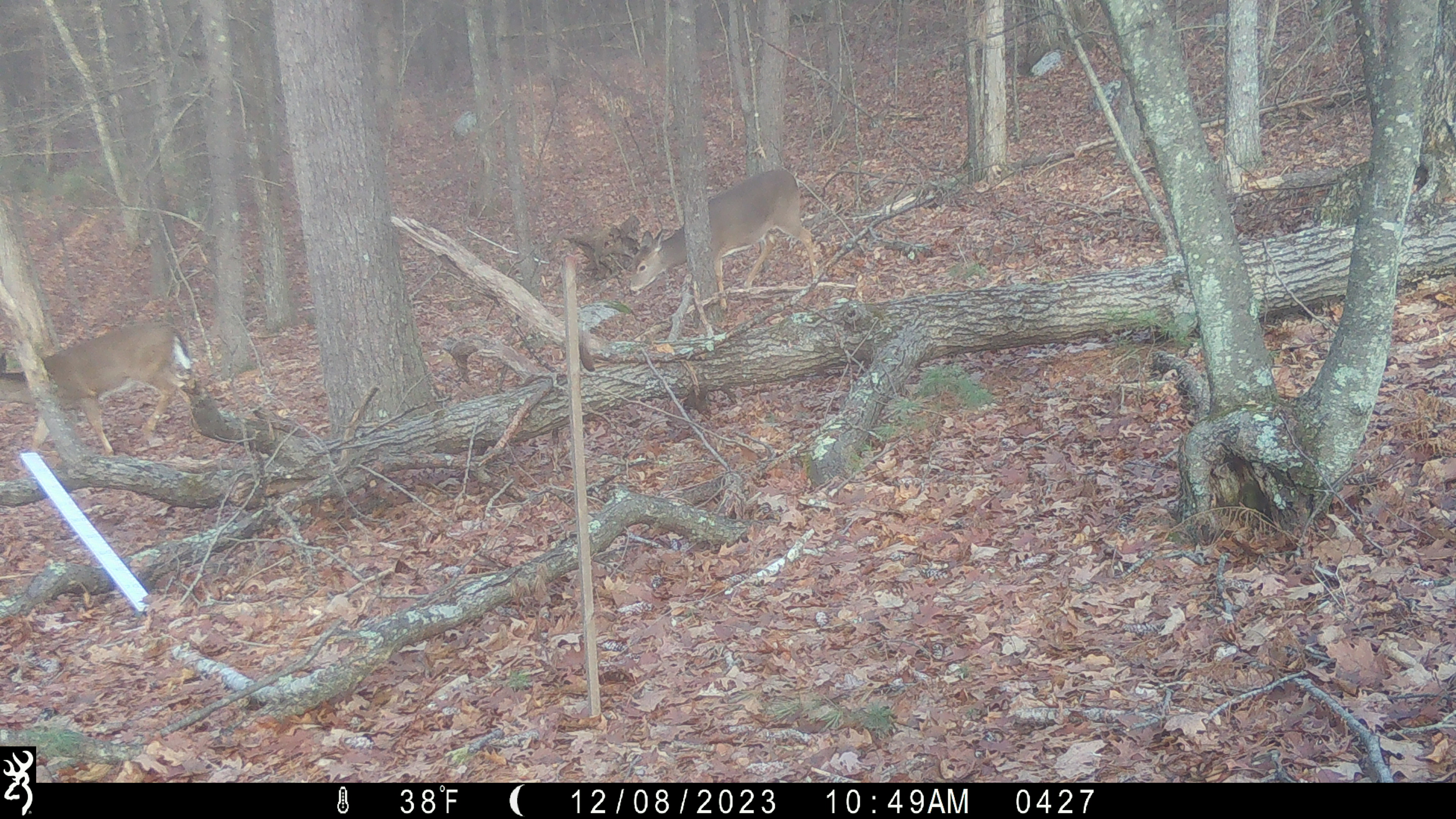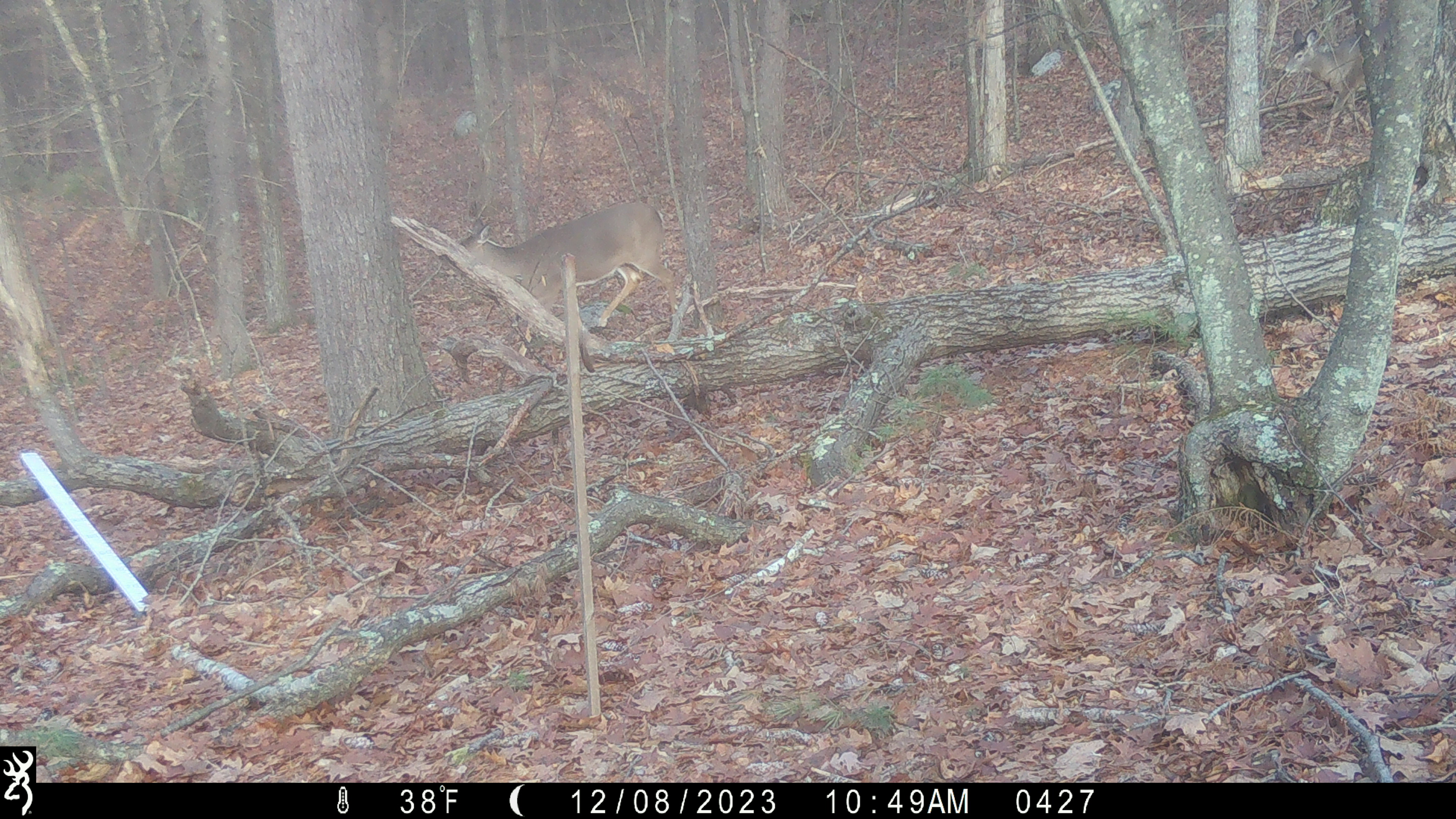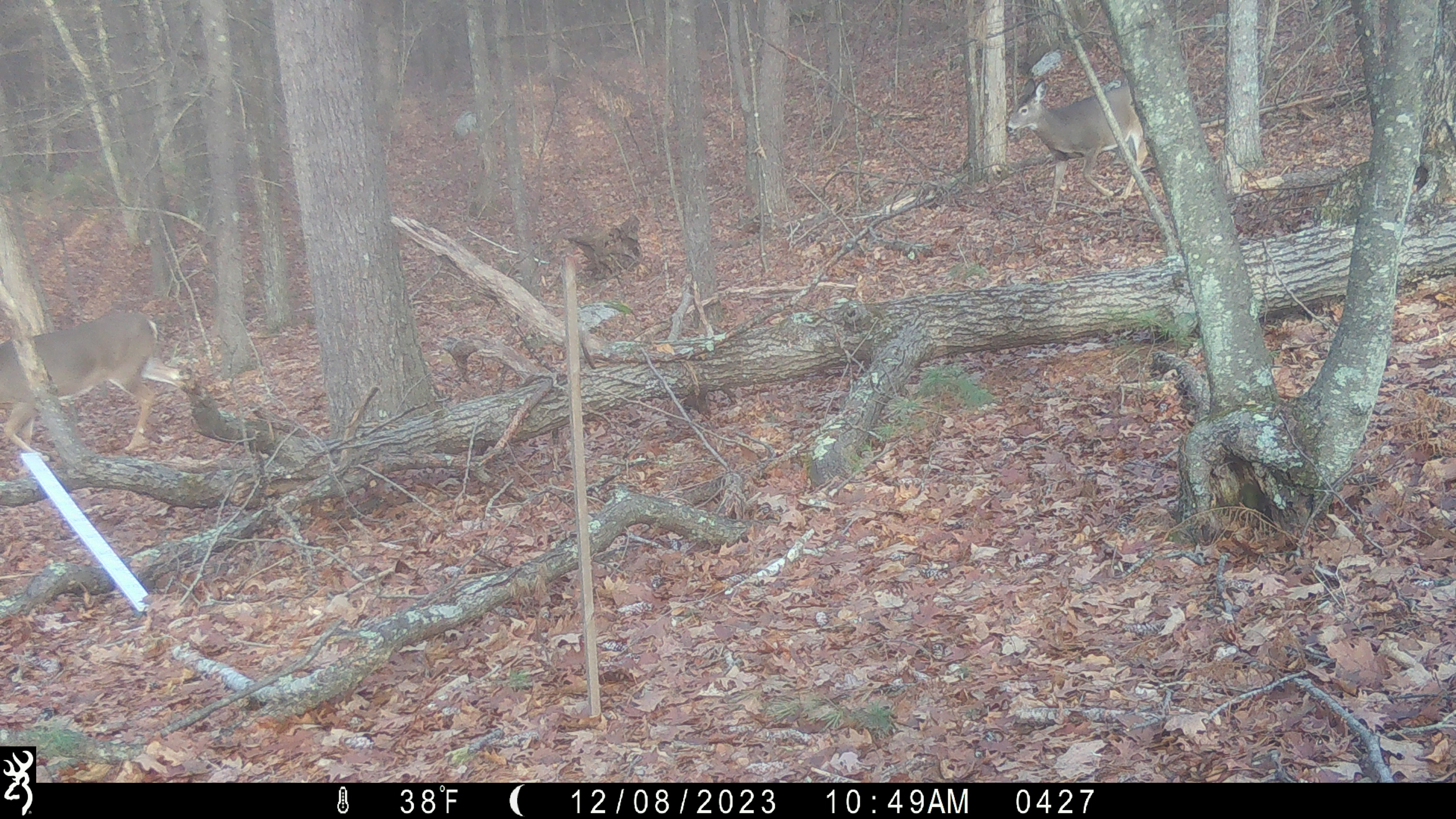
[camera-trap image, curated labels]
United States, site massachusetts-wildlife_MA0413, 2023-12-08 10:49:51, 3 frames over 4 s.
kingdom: Animalia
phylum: Chordata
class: Mammalia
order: Artiodactyla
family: Cervidae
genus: Odocoileus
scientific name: Odocoileus virginianus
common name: white-tailed deer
White-tailed deer (Odocoileus virginianus).